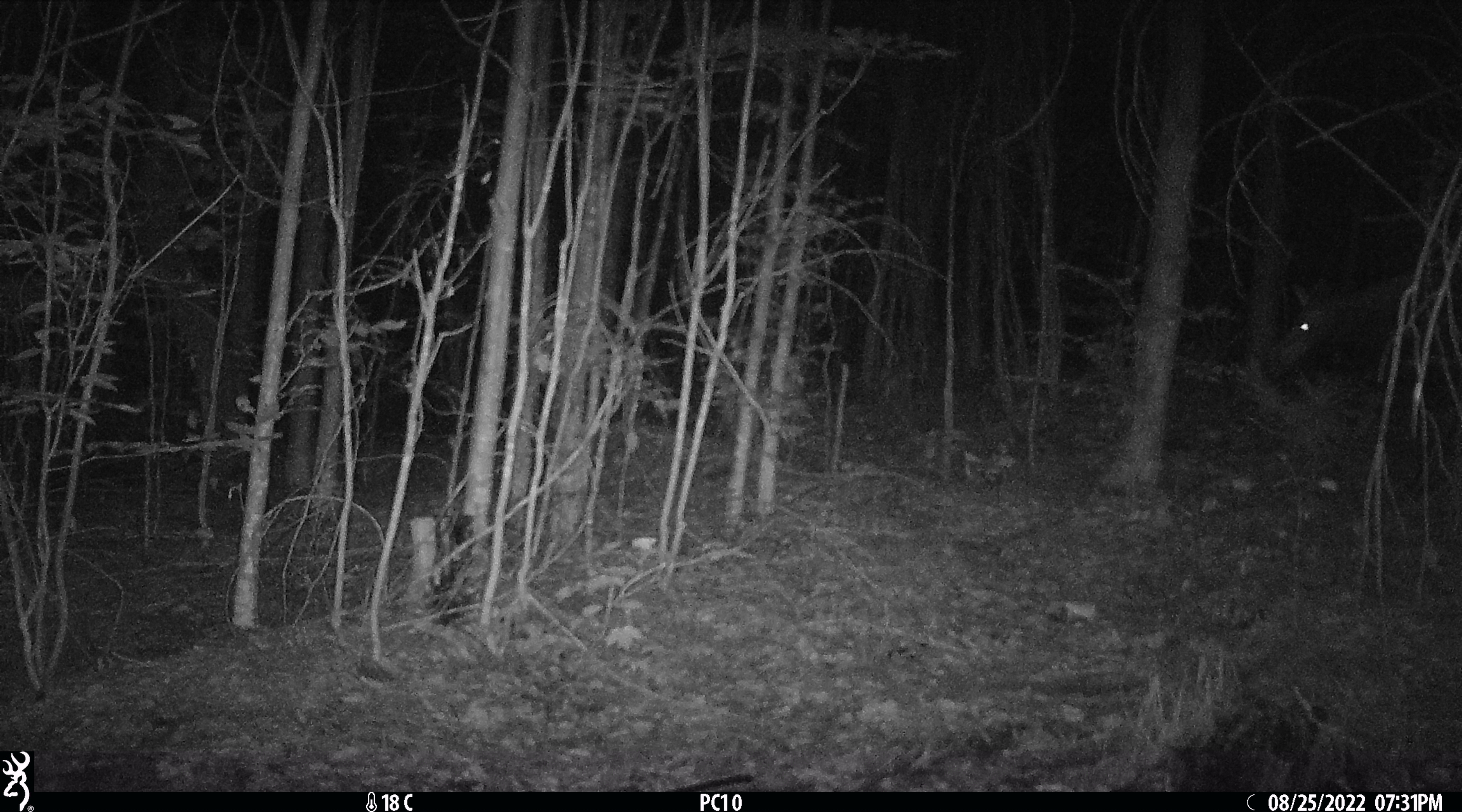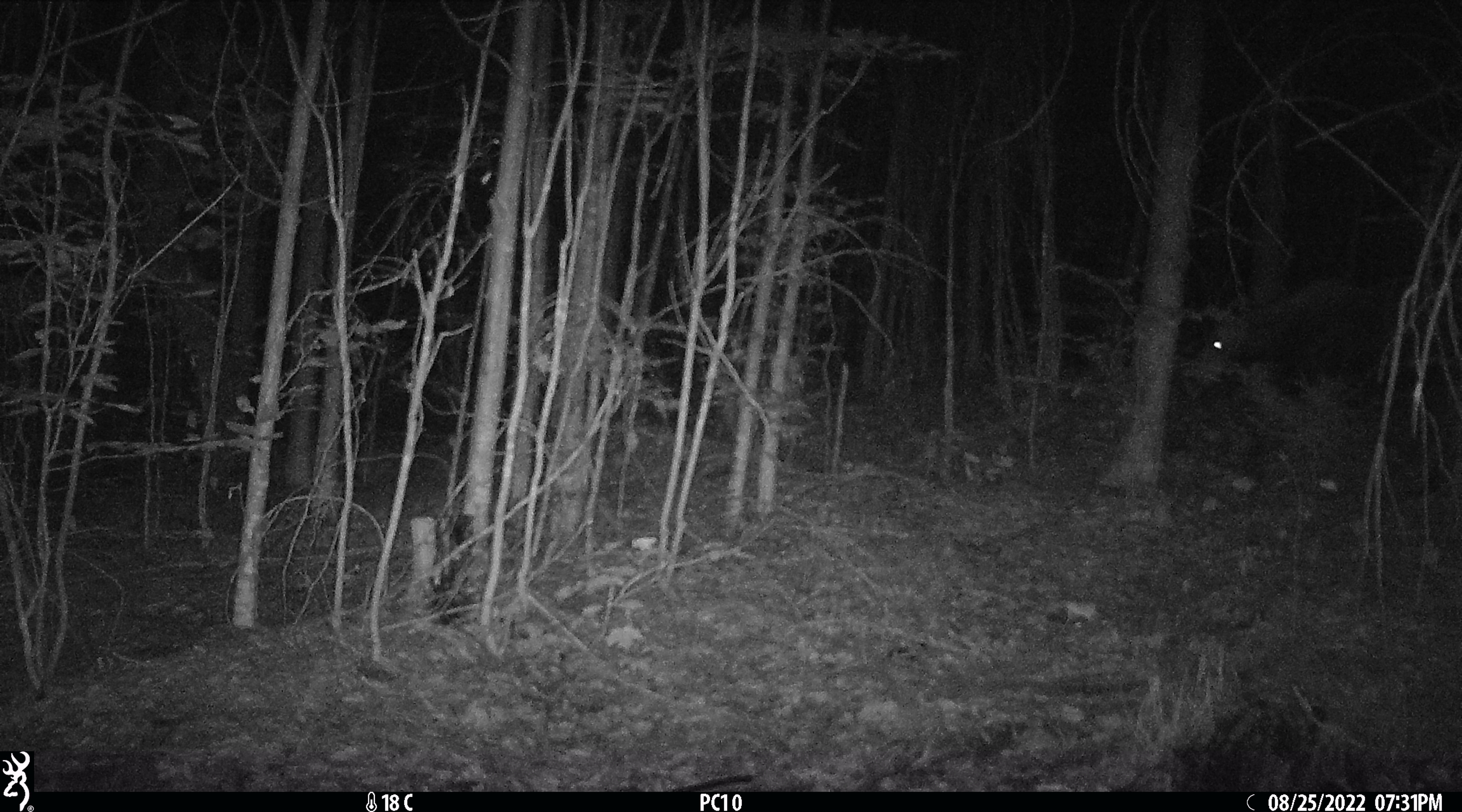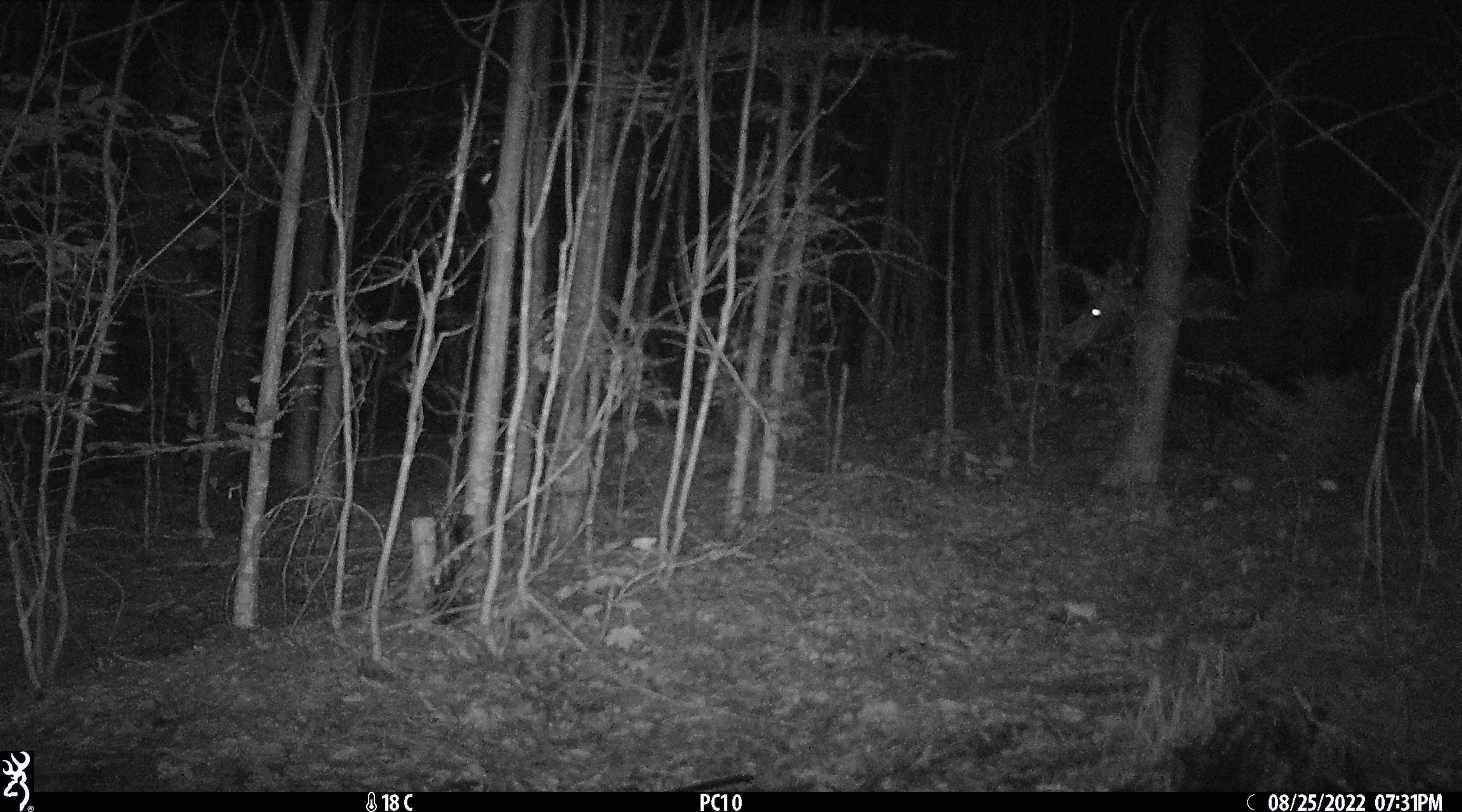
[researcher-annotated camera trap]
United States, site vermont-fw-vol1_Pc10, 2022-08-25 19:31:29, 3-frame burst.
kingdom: Animalia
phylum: Chordata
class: Mammalia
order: Artiodactyla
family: Cervidae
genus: Alces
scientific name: Alces alces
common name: moose